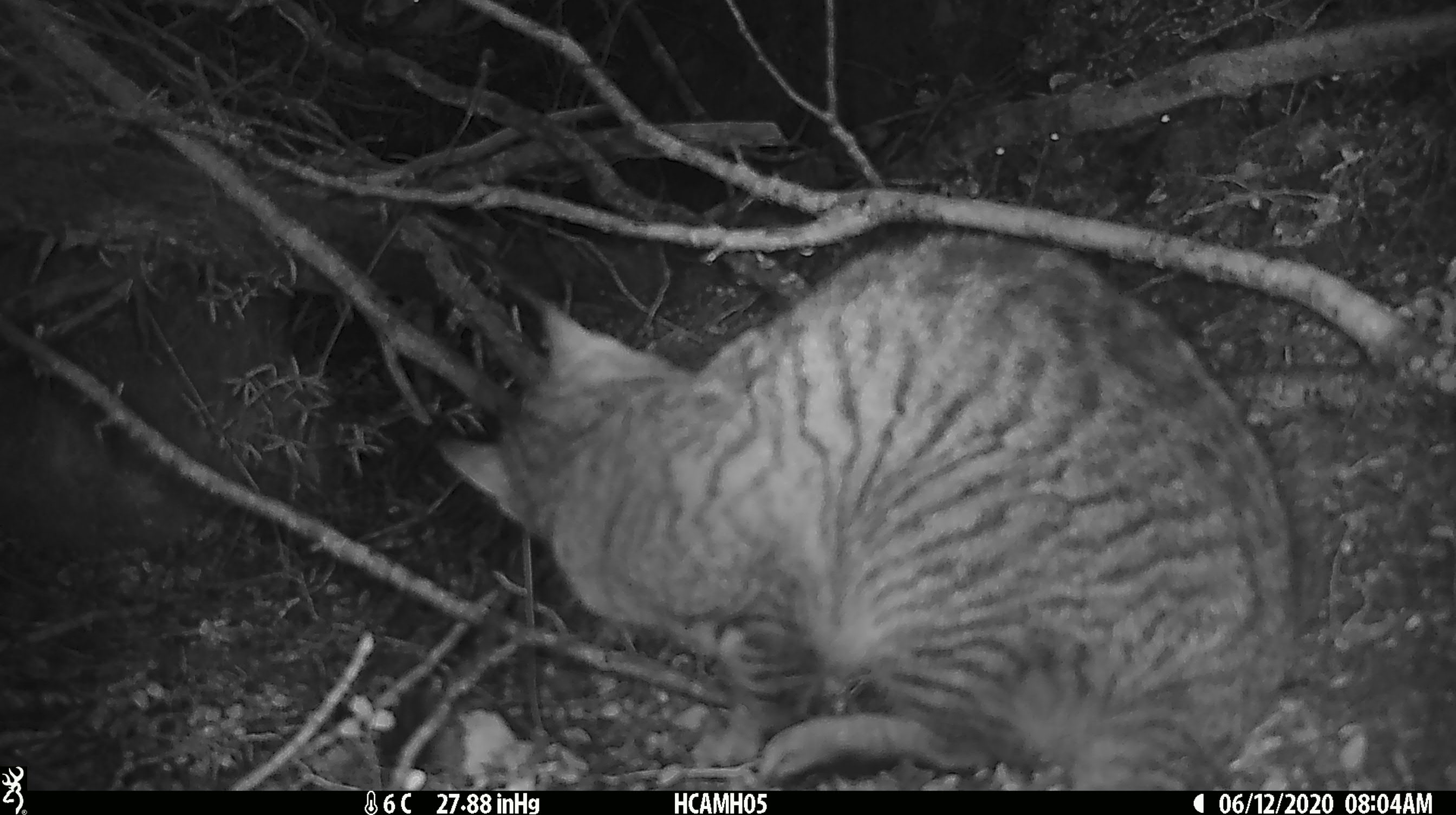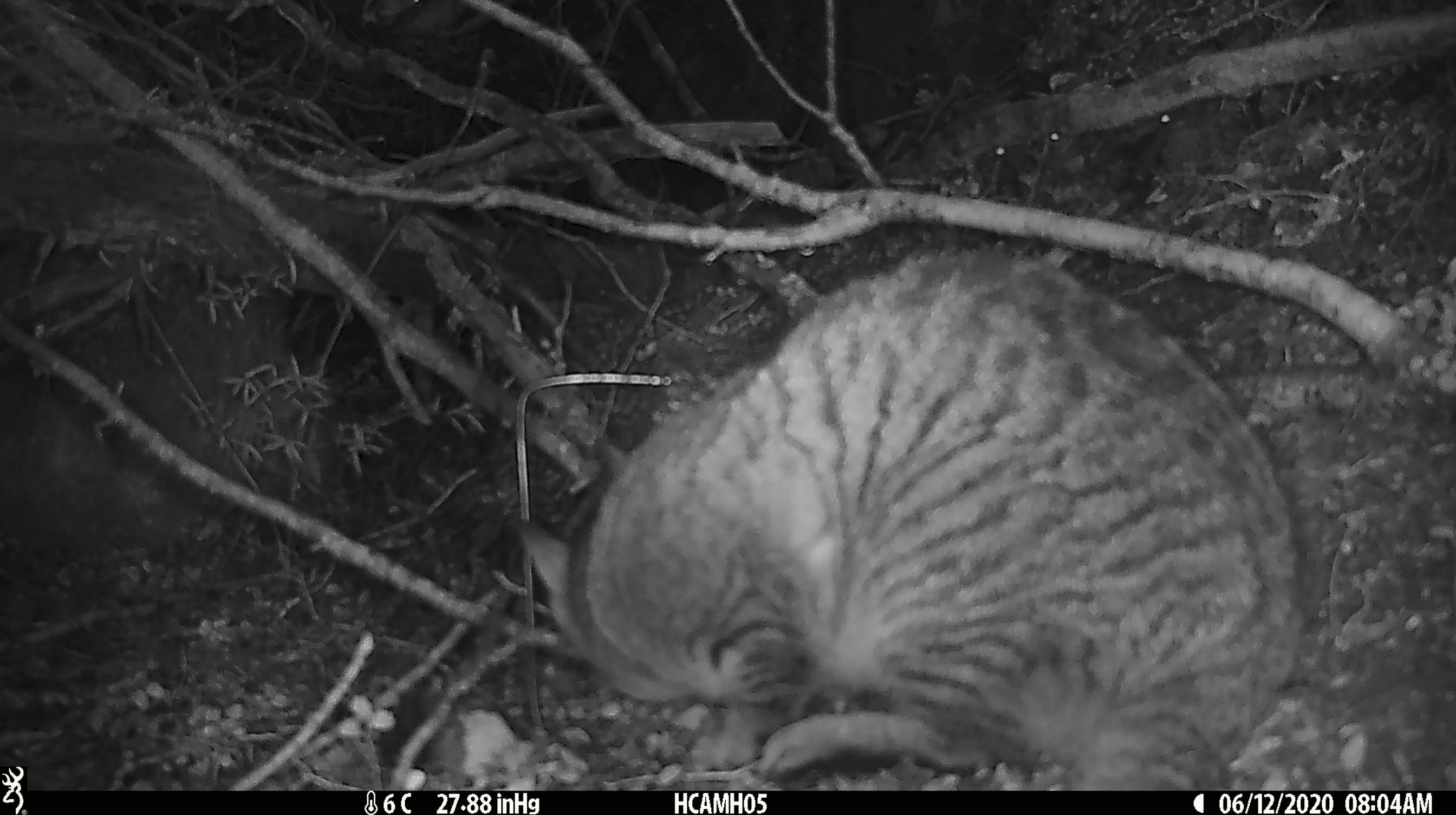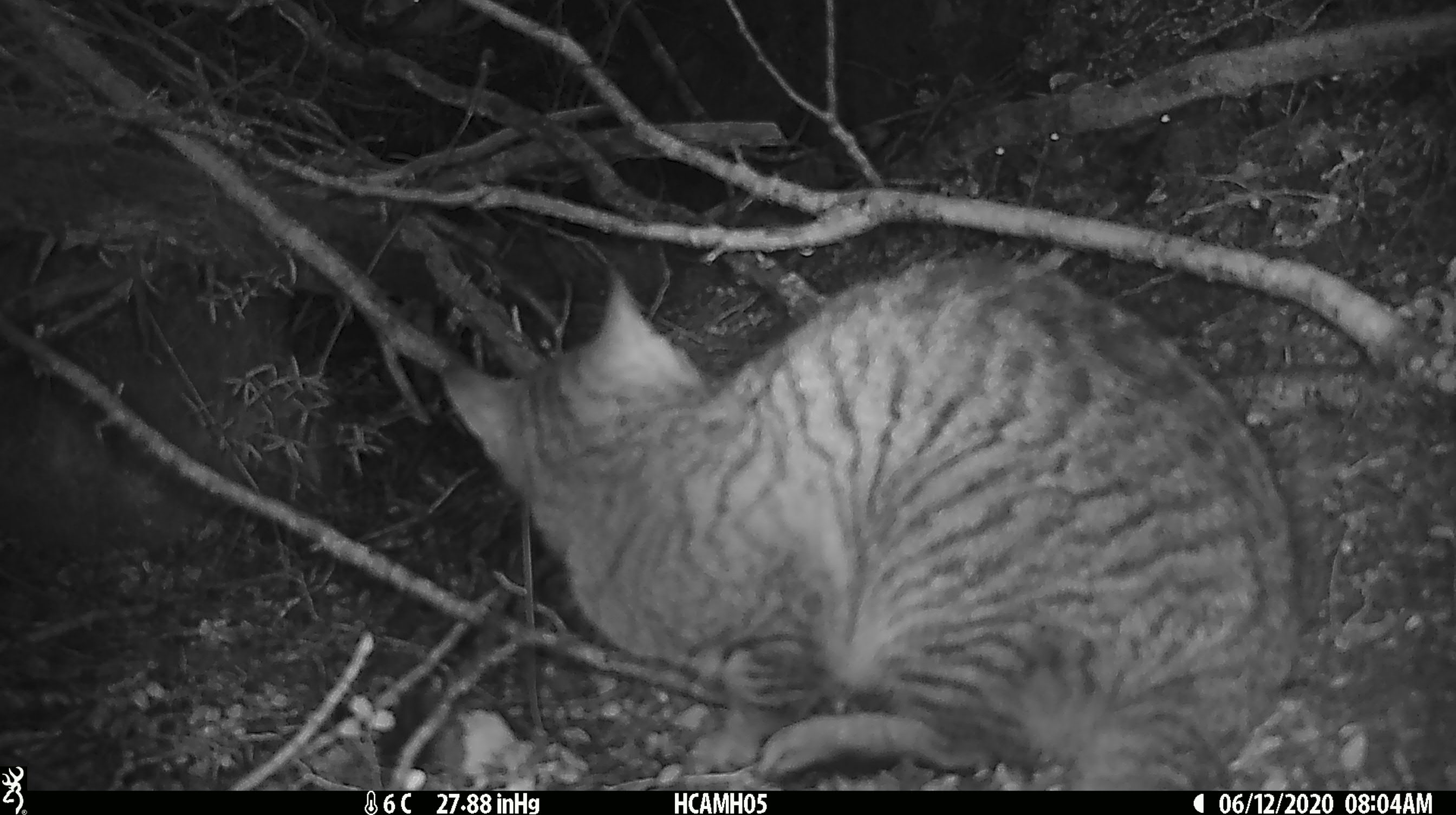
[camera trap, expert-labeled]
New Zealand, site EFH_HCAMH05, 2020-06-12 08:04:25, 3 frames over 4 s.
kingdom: Animalia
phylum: Chordata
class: Mammalia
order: Carnivora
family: Felidae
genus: Felis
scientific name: Felis catus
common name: domestic cat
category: cat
Cat (domestic cat) (Felis catus).